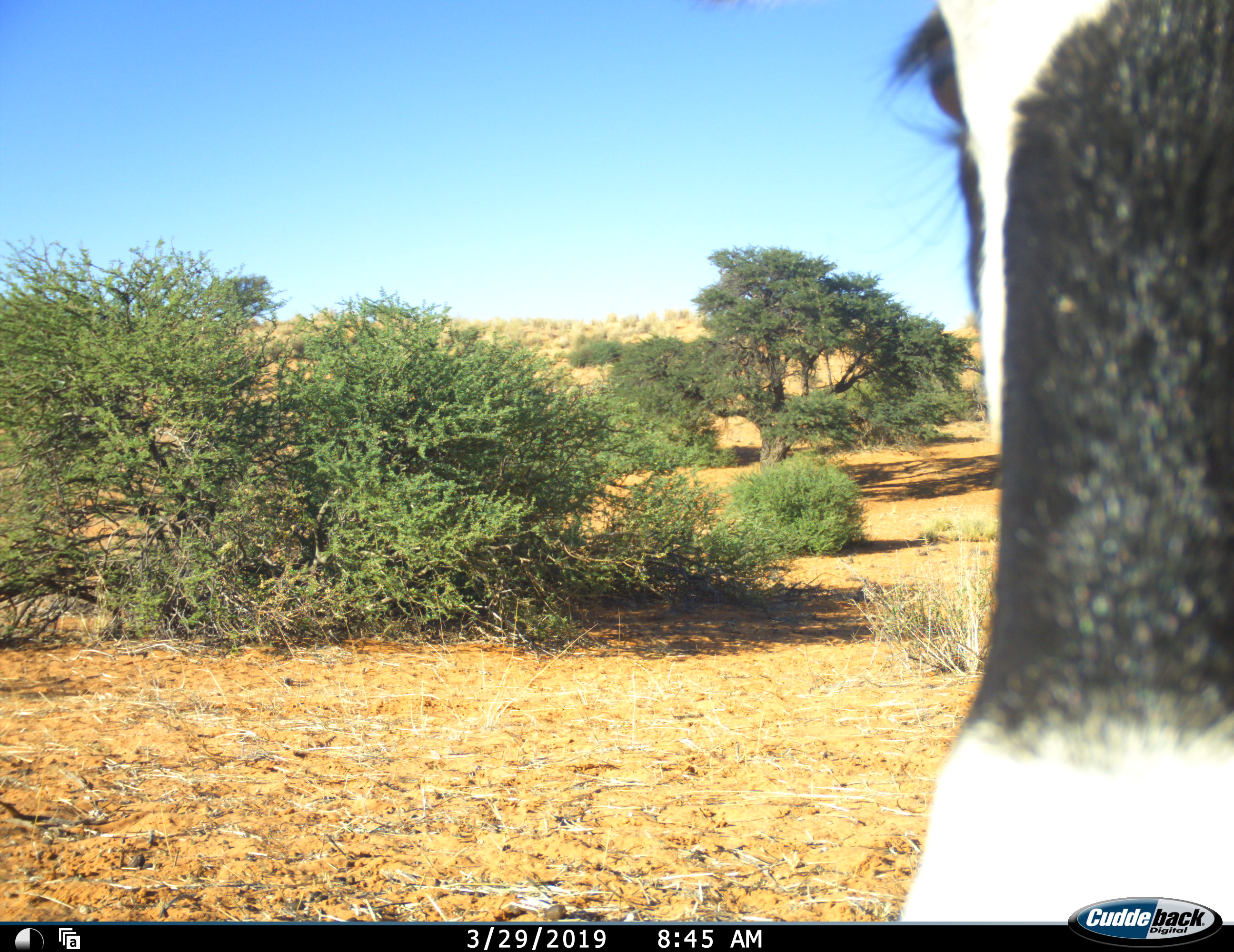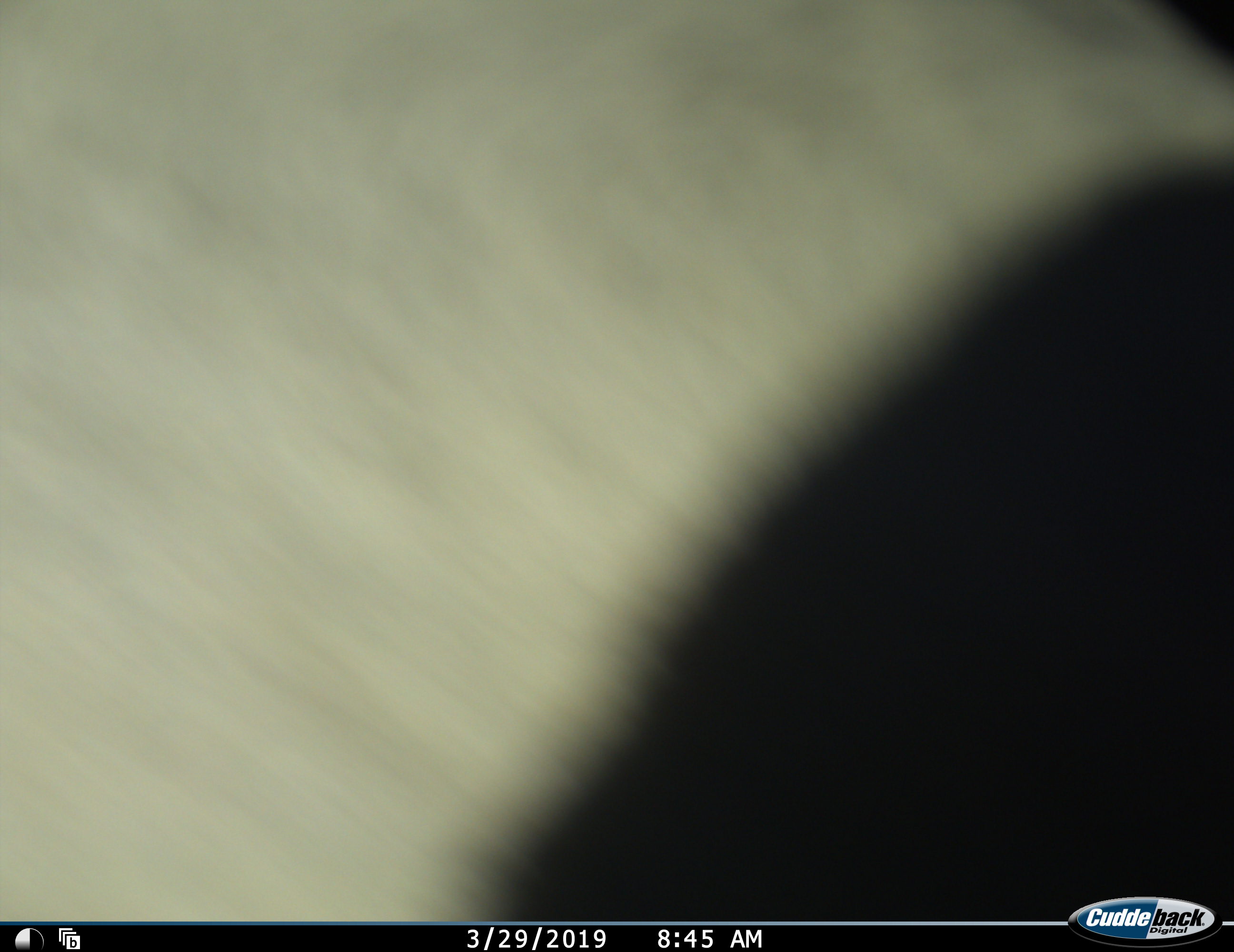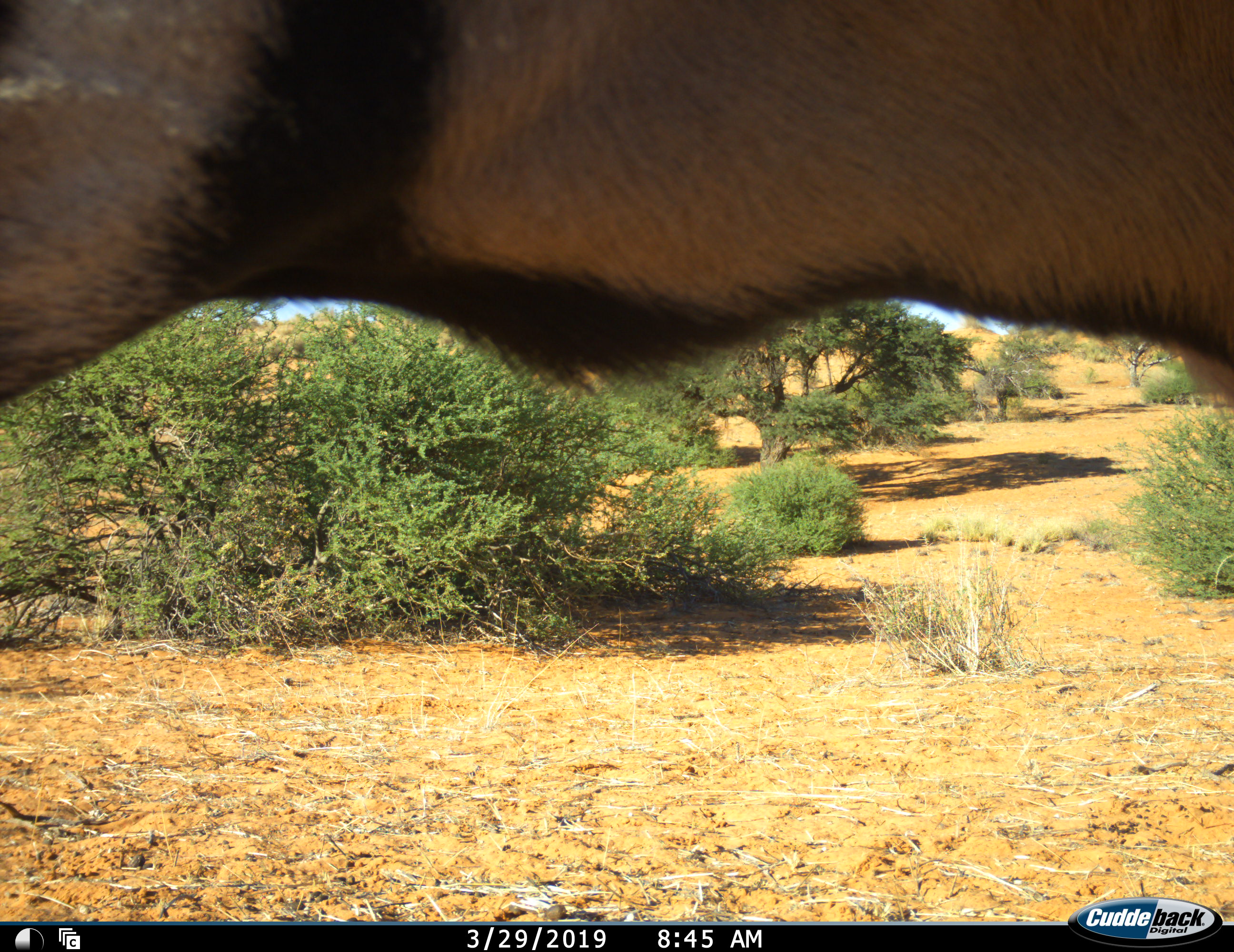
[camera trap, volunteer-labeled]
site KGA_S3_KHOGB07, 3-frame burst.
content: unidentified animal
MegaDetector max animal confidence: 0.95